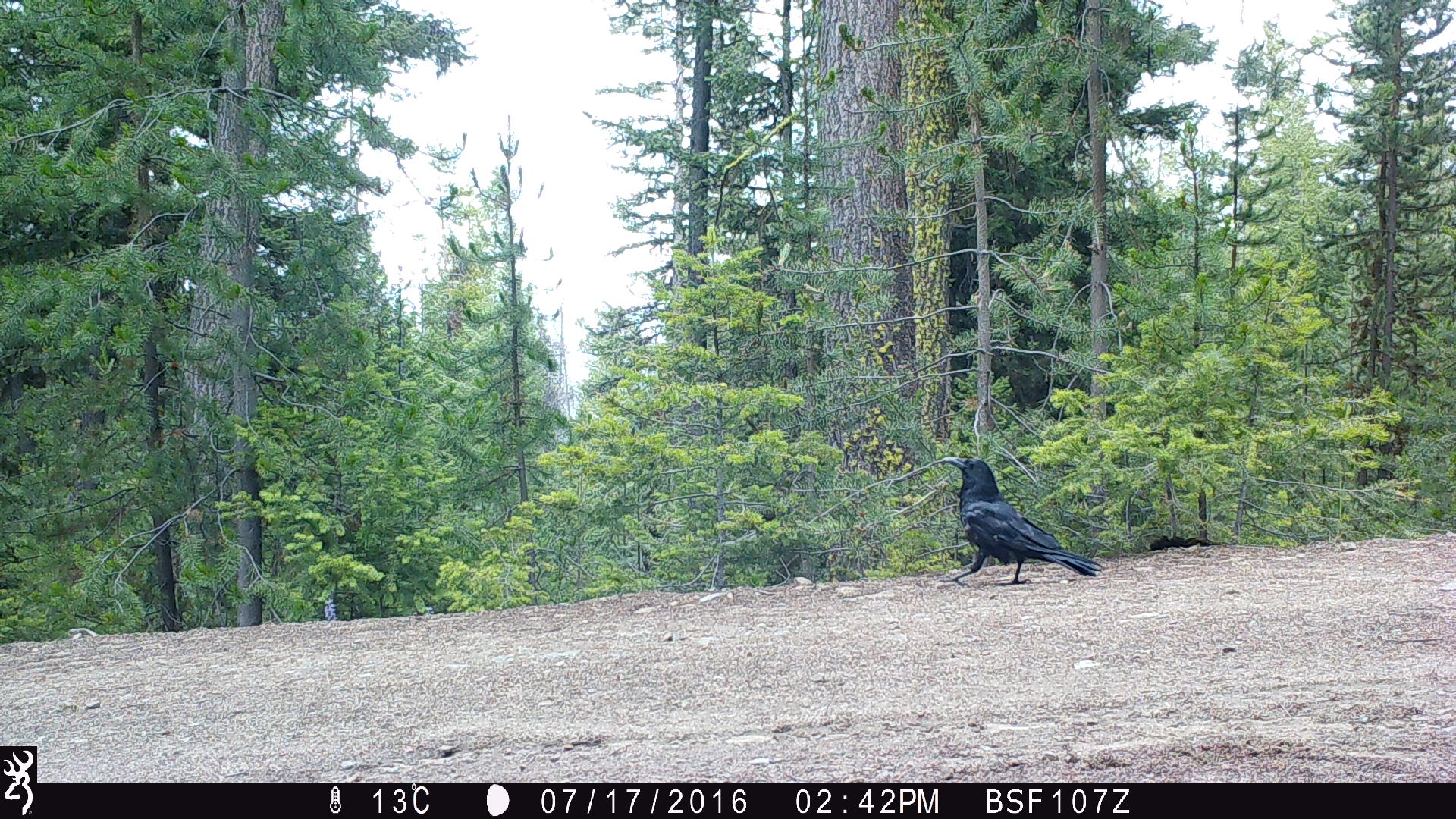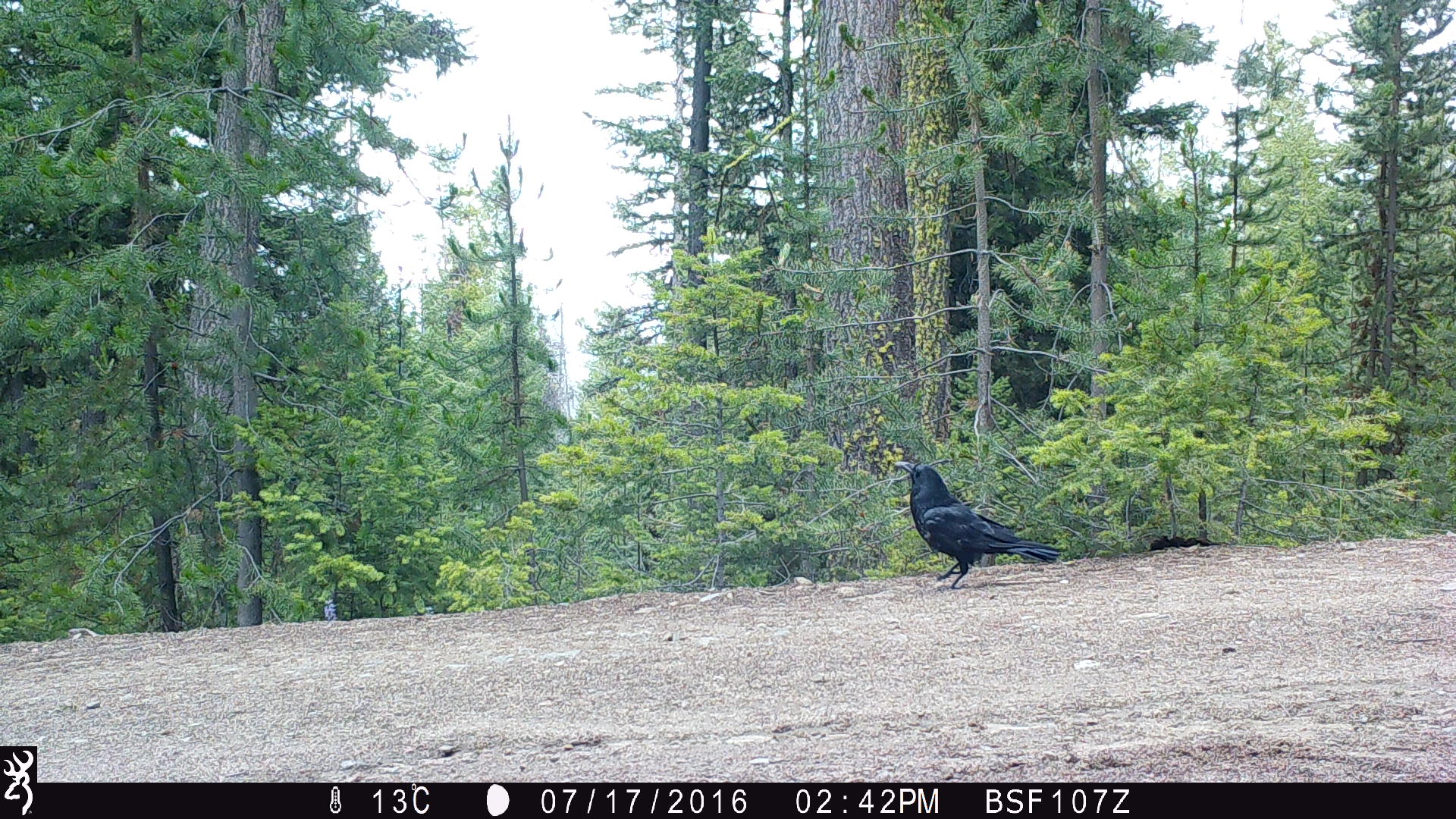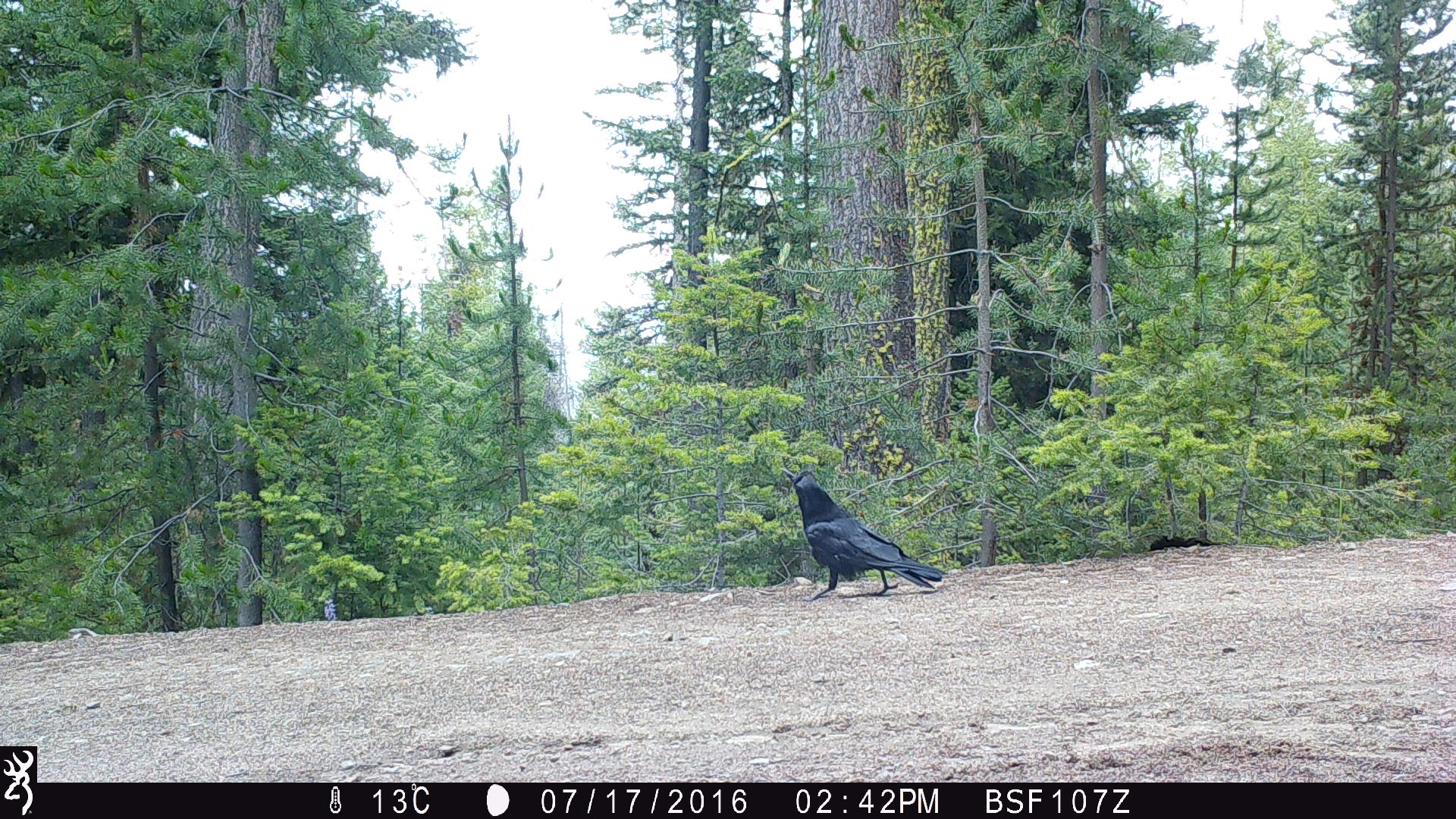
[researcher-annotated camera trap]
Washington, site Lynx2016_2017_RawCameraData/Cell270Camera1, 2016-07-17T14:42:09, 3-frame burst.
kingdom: Animalia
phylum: Chordata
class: Aves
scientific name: Aves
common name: birds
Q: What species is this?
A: Aves (birds).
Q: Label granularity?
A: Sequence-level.